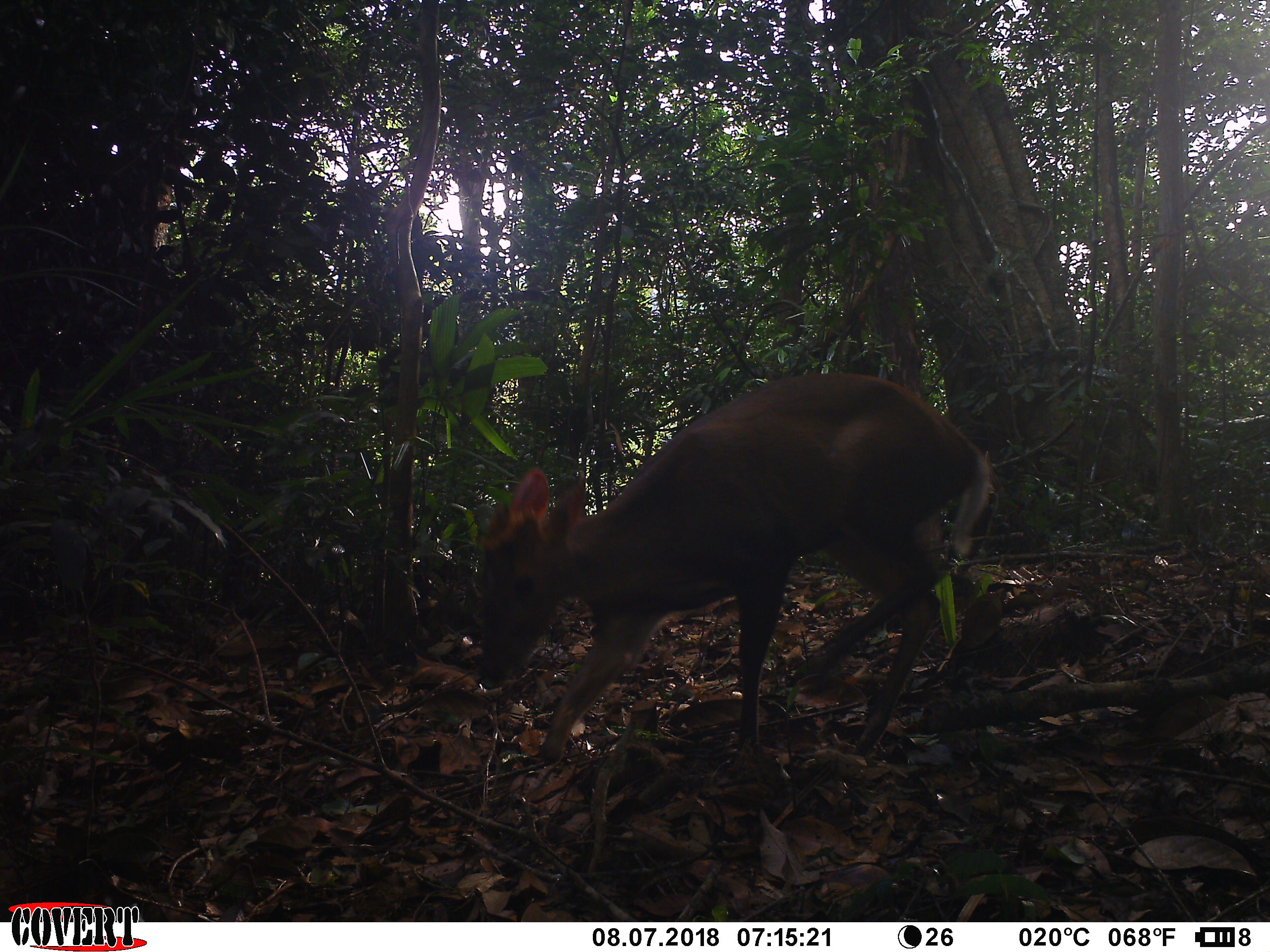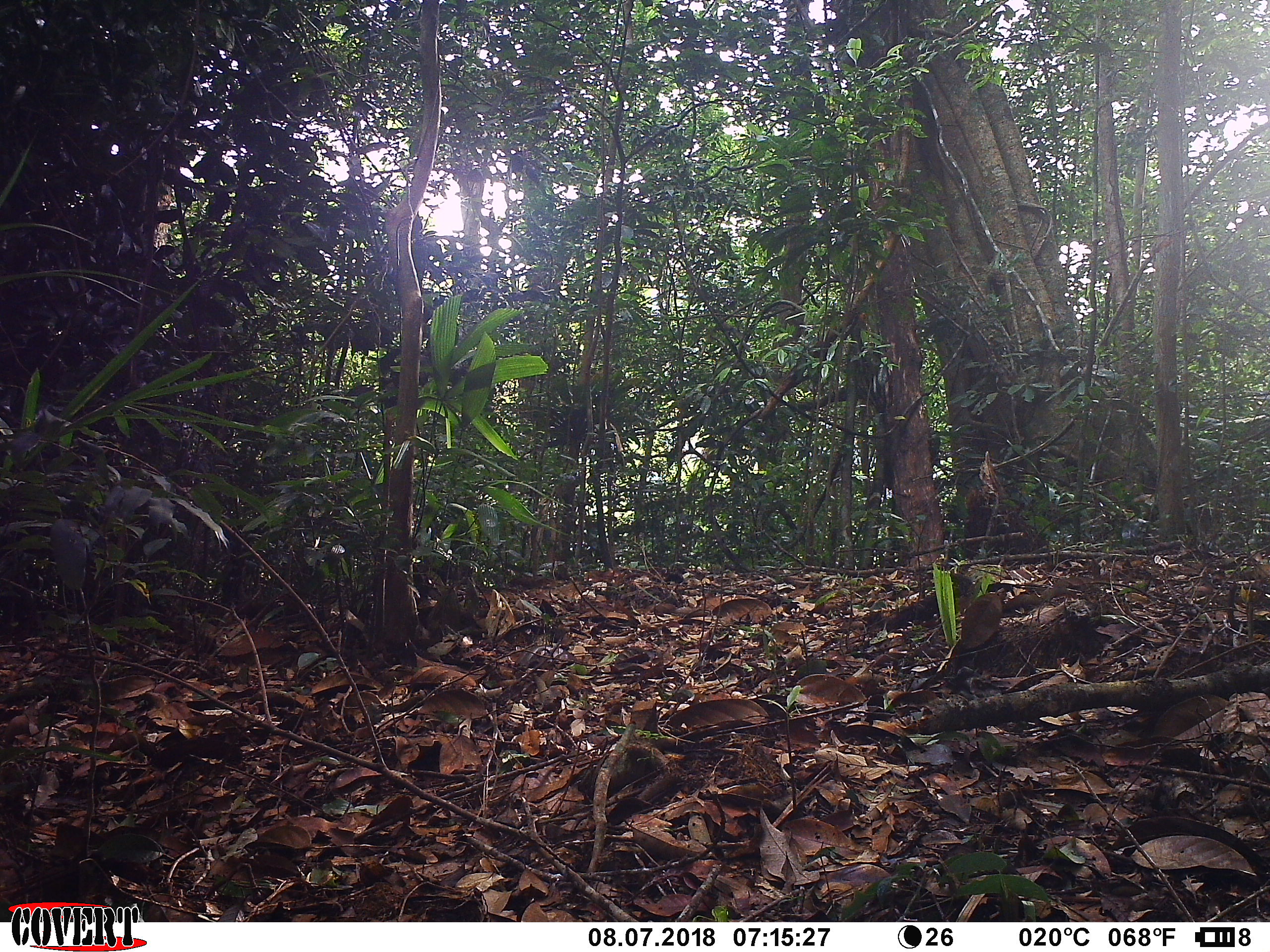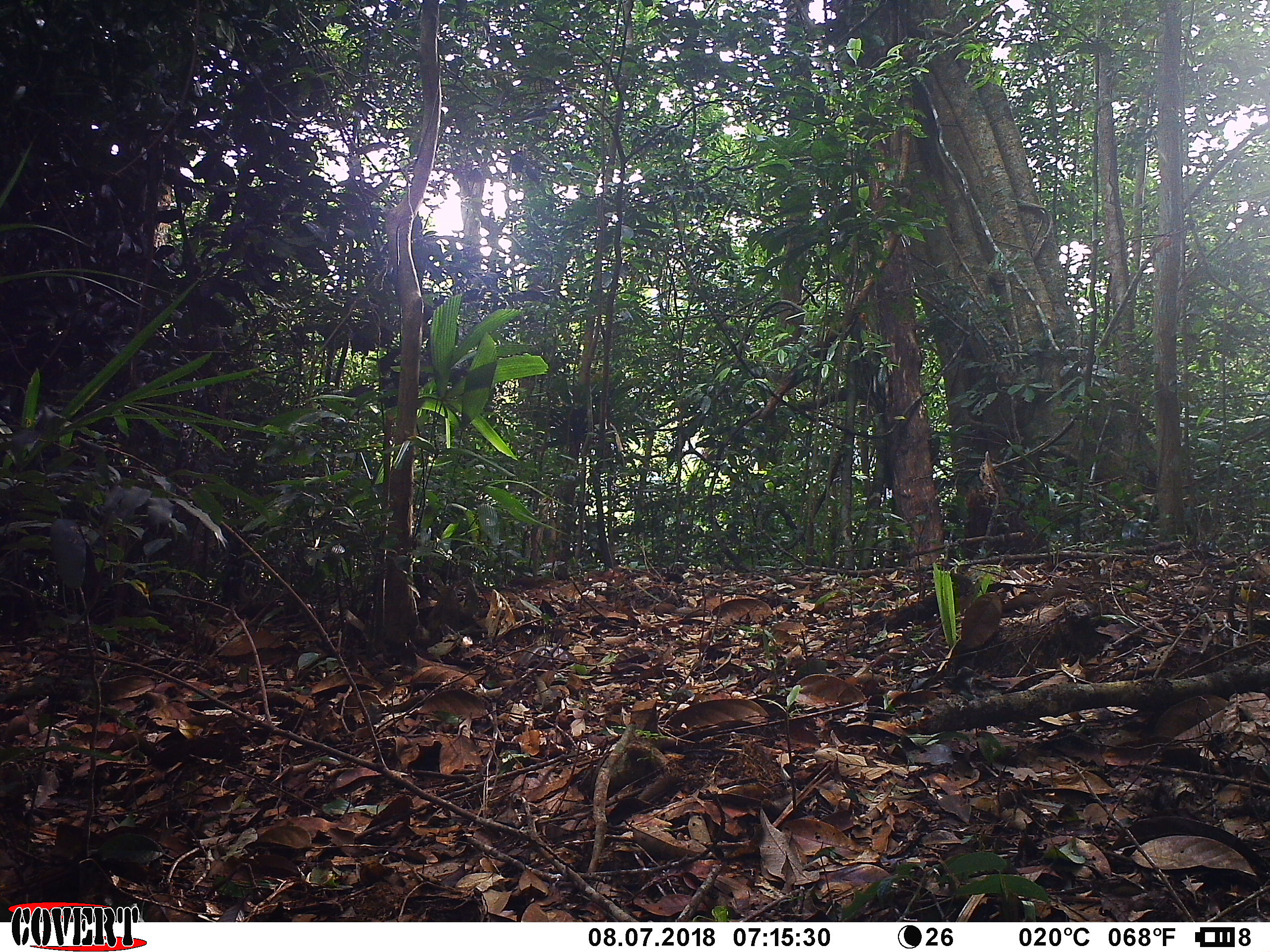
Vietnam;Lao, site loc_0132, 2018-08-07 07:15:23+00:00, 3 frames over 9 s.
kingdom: Animalia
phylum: Chordata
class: Mammalia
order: Artiodactyla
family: Cervidae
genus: Muntiacus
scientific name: Muntiacus rooseveltorum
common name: roosevelt's muntjac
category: roosevelts muntjac group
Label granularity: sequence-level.